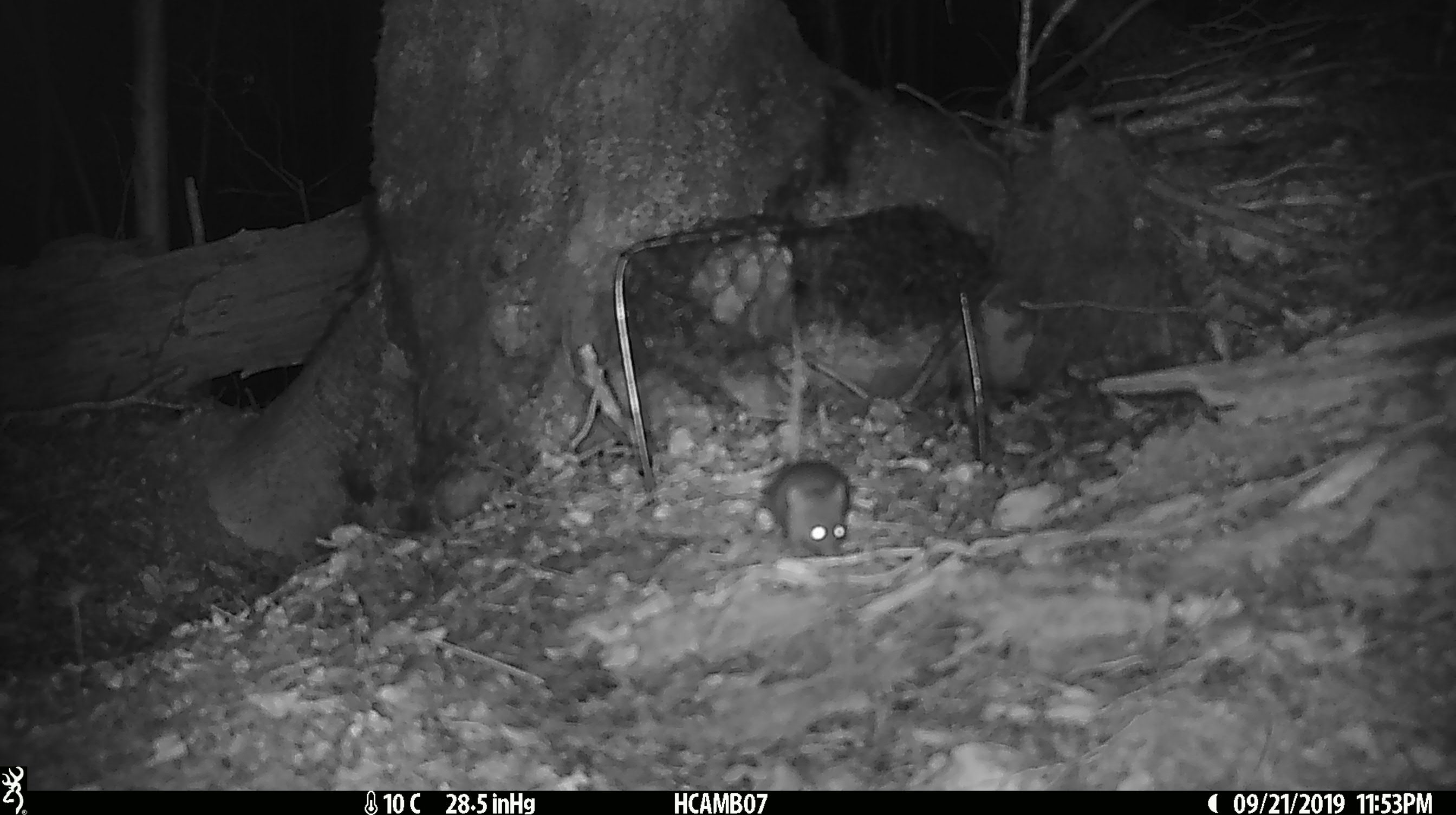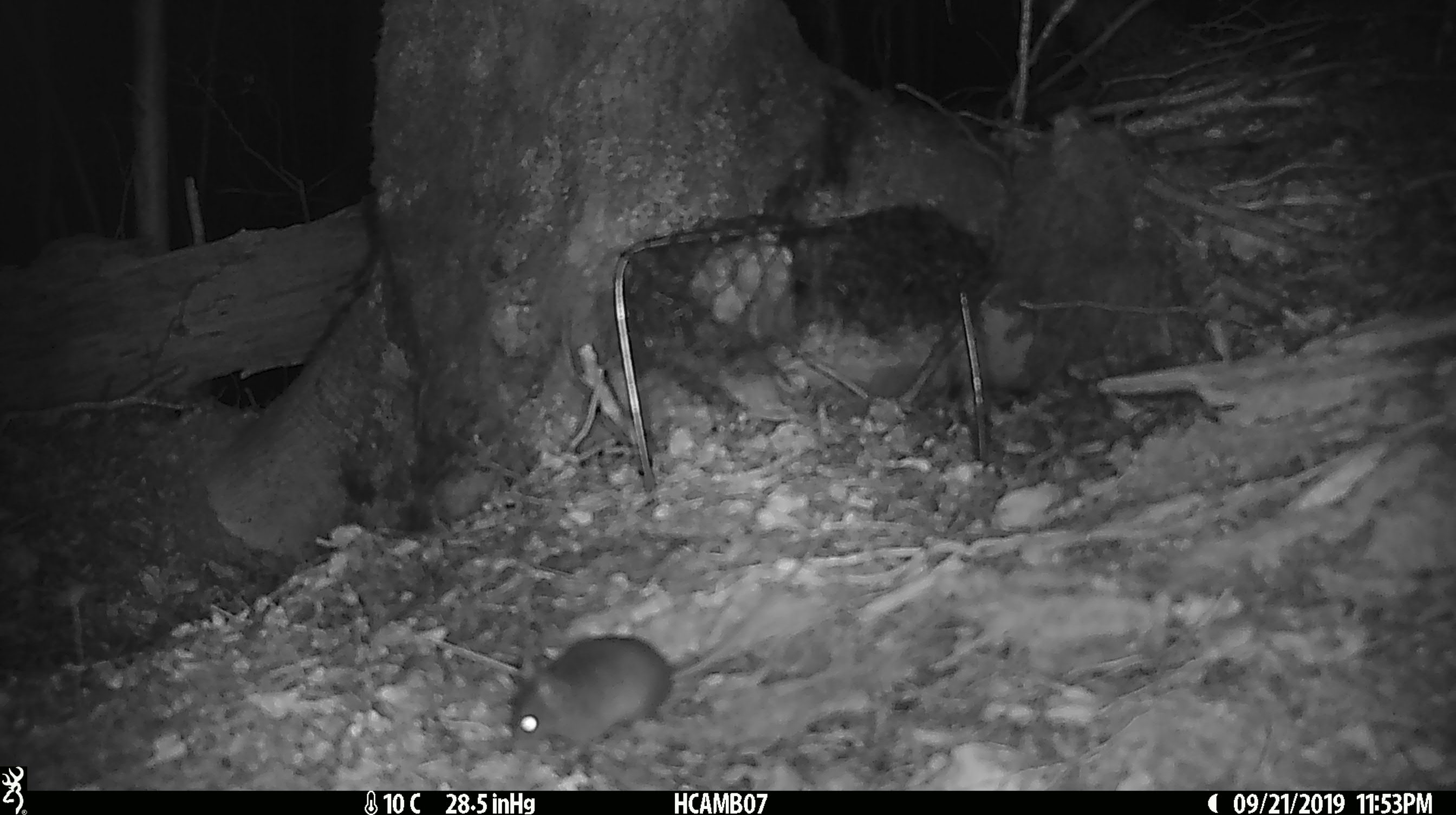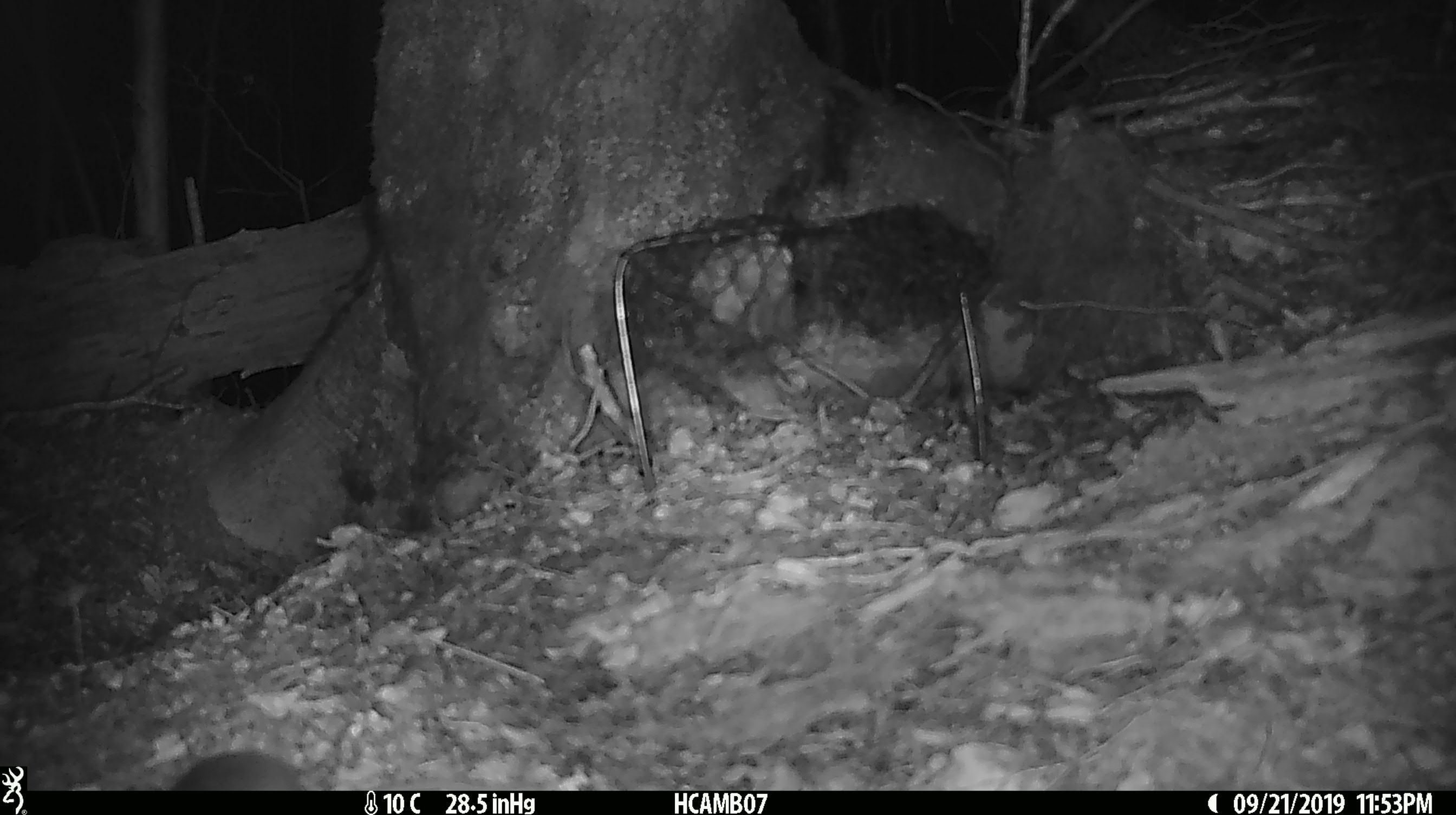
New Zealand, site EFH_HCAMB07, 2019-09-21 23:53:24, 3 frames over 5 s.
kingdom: Animalia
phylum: Chordata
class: Mammalia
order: Rodentia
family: Muridae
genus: Mus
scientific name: Mus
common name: mouse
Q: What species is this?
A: Mouse (Mus).